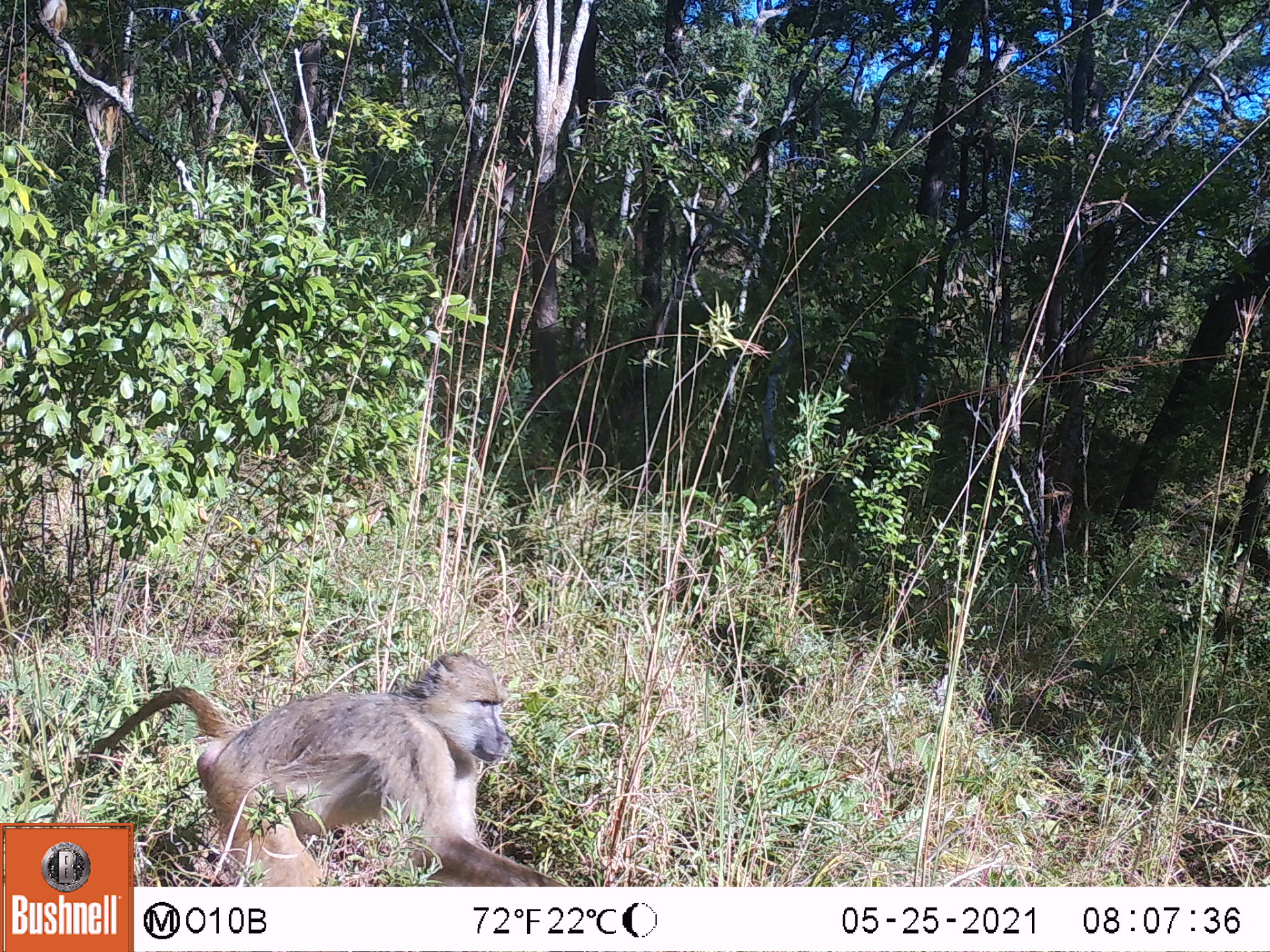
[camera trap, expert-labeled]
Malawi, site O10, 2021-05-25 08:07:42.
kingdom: Animalia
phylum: Chordata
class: Mammalia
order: Primates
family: Cercopithecidae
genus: Papio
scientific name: Papio cynocephalus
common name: yellow baboon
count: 1